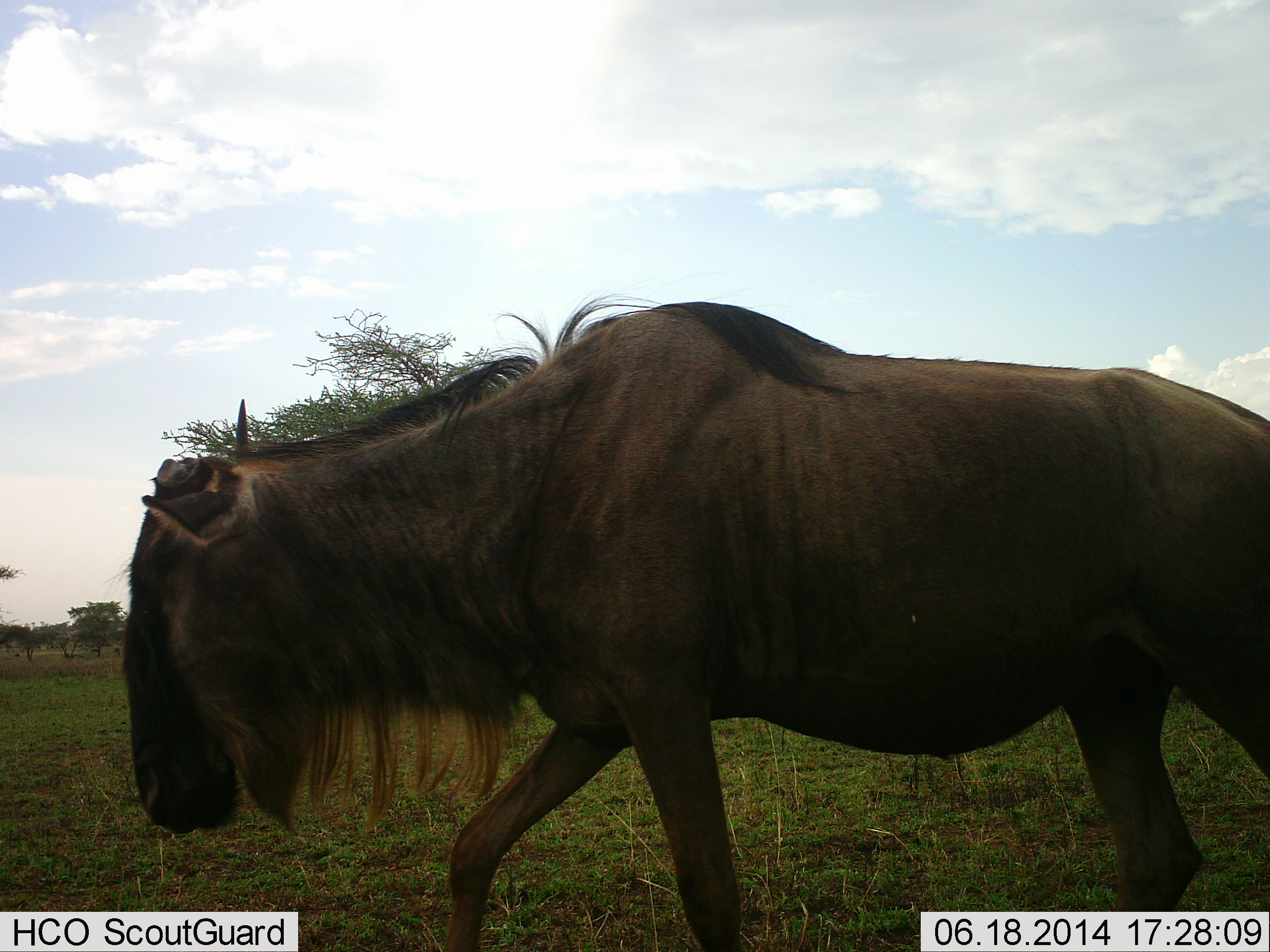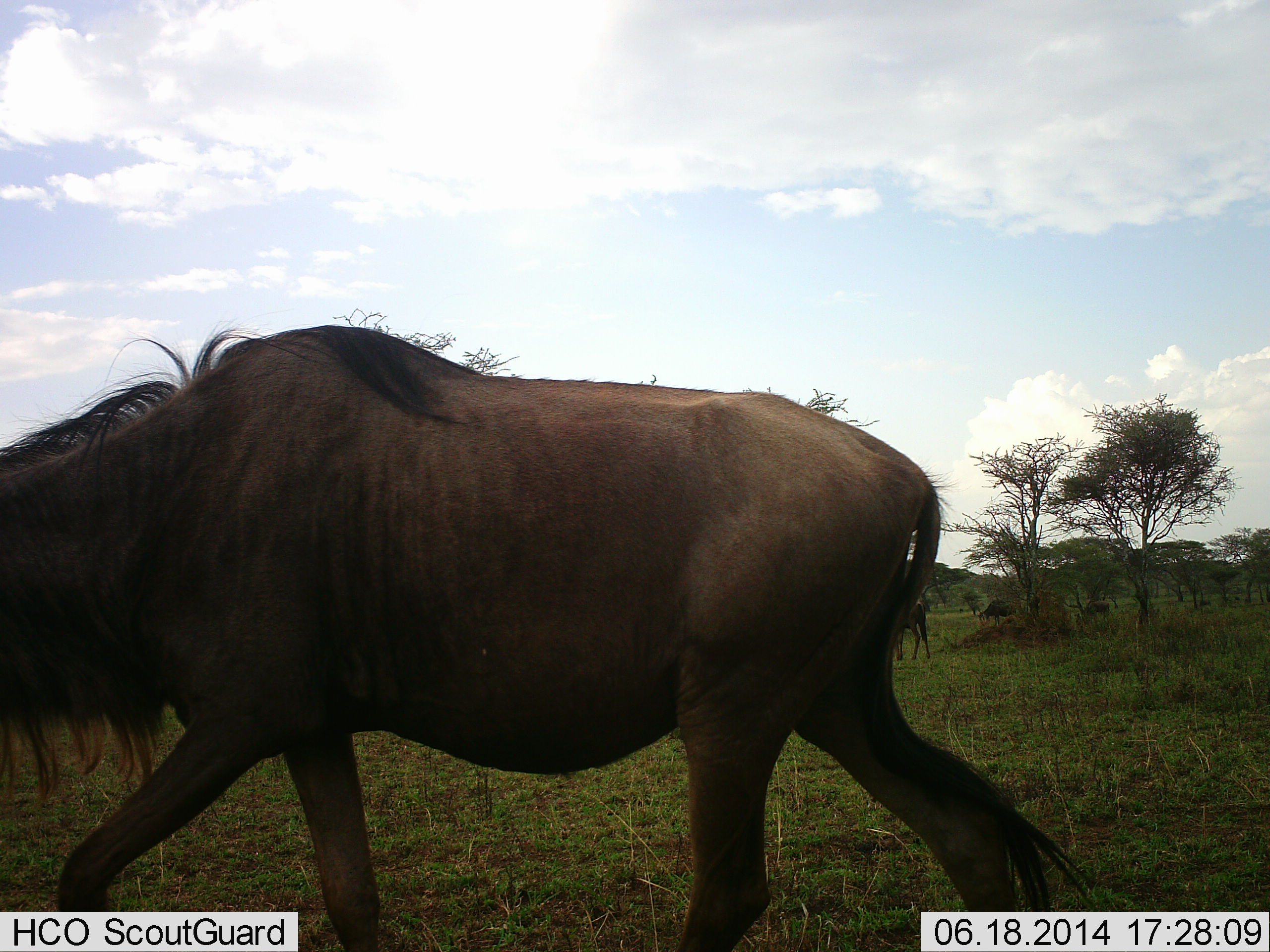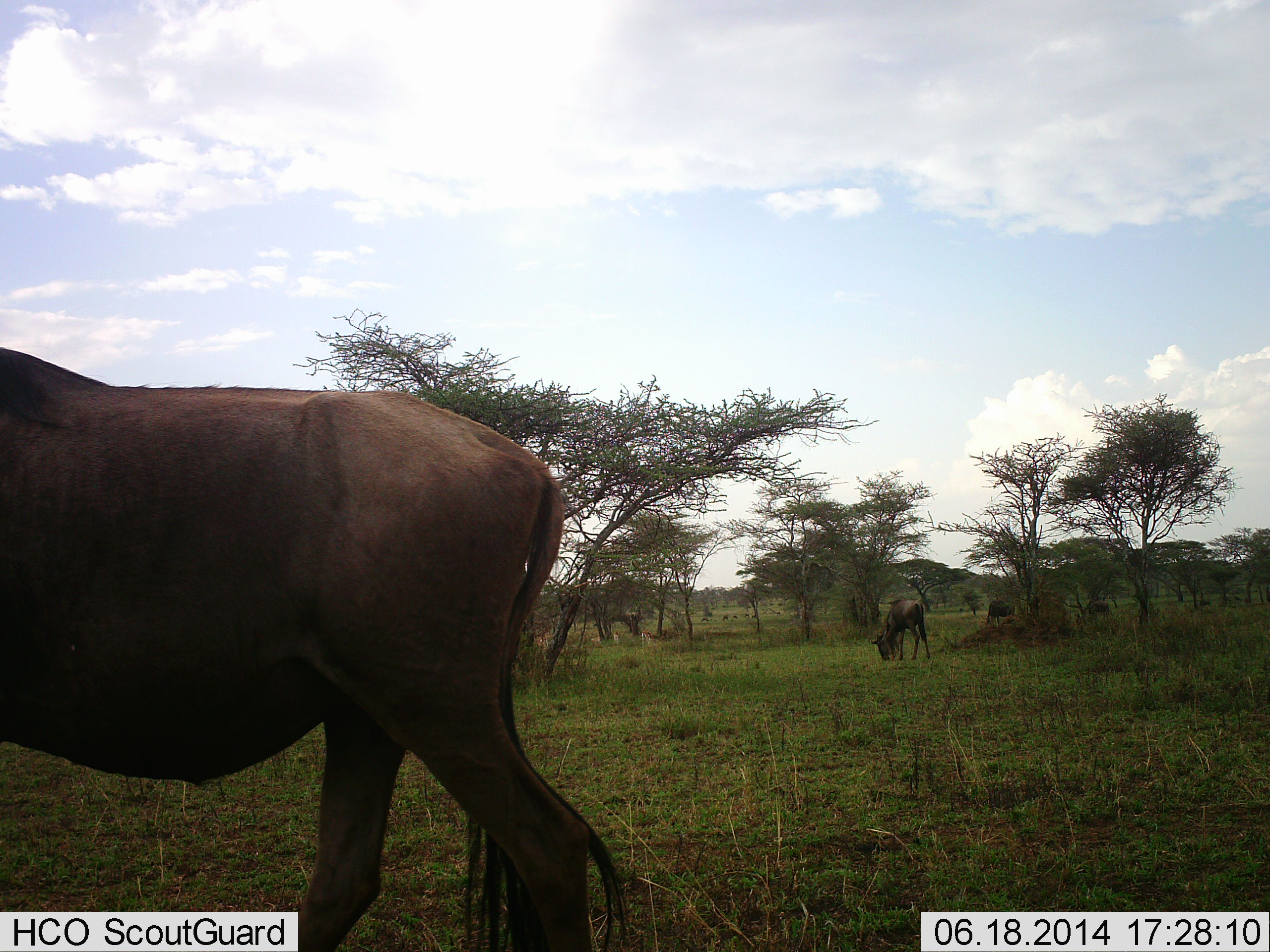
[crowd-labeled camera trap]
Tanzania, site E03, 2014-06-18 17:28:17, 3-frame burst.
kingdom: Animalia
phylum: Chordata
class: Mammalia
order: Artiodactyla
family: Bovidae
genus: Connochaetes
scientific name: Connochaetes taurinus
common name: blue wildebeest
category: wildebeest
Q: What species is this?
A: Wildebeest (blue wildebeest) (Connochaetes taurinus).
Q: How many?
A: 3.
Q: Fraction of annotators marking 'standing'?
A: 40%.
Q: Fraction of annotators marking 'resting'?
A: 0%.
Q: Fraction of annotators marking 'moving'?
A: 90%.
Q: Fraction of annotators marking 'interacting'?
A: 0%.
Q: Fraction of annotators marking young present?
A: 0%.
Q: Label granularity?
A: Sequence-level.